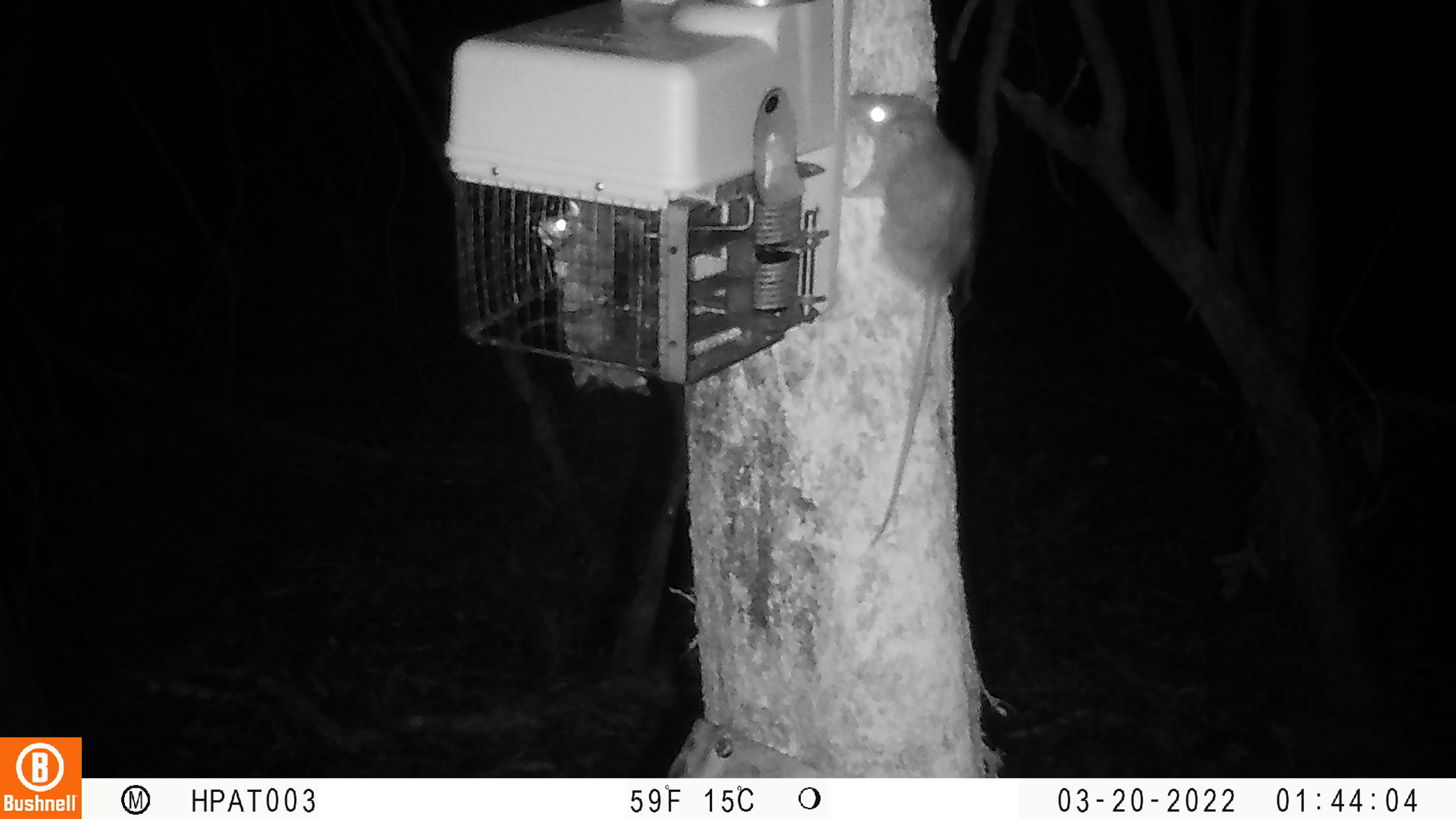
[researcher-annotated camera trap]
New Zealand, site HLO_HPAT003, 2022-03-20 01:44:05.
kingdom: Animalia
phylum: Chordata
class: Mammalia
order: Rodentia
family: Muridae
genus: Rattus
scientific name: Rattus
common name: rat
Rat (Rattus).